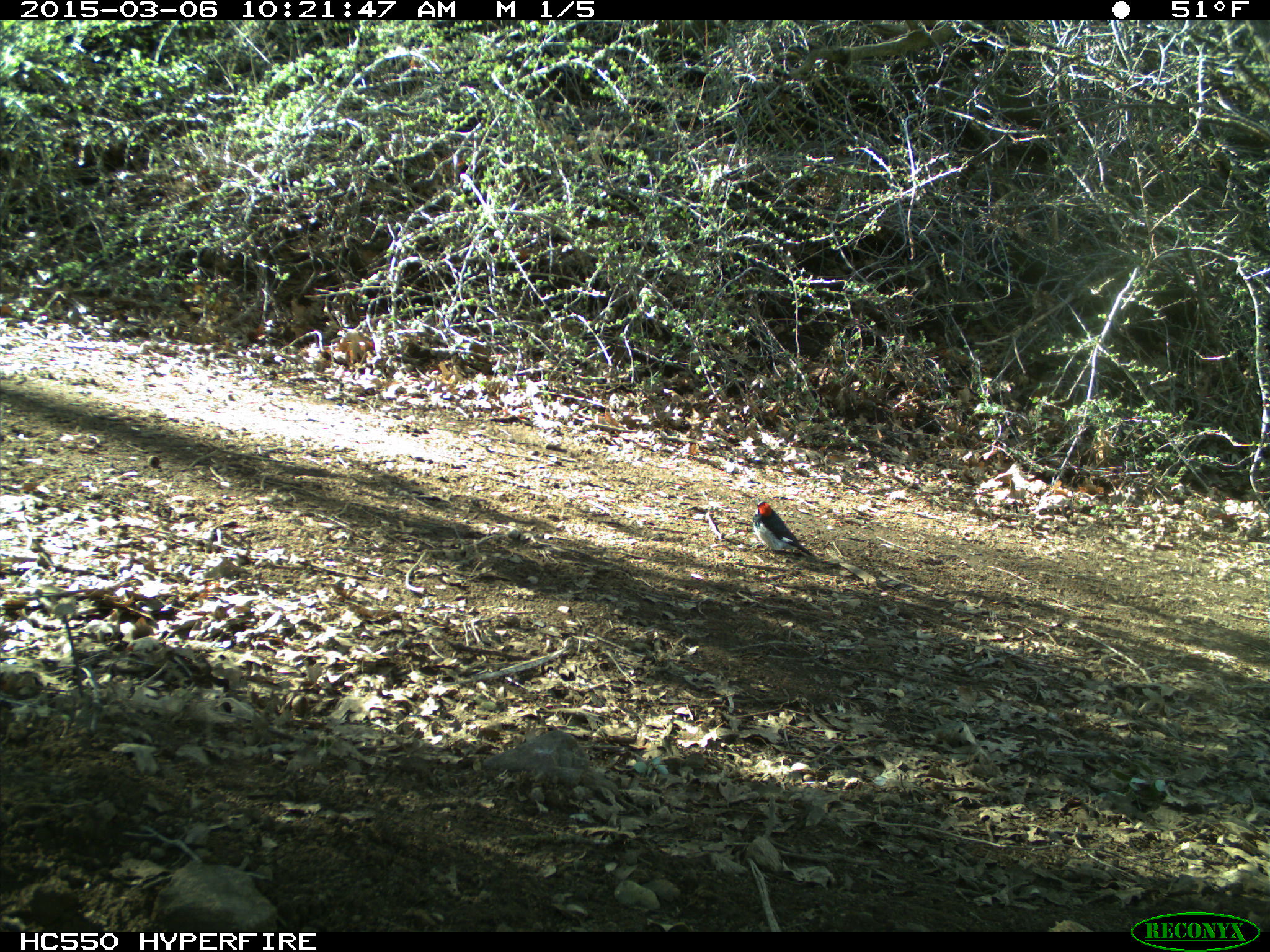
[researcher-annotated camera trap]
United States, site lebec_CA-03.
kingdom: Animalia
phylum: Chordata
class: Aves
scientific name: Aves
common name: birds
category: unidentified bird